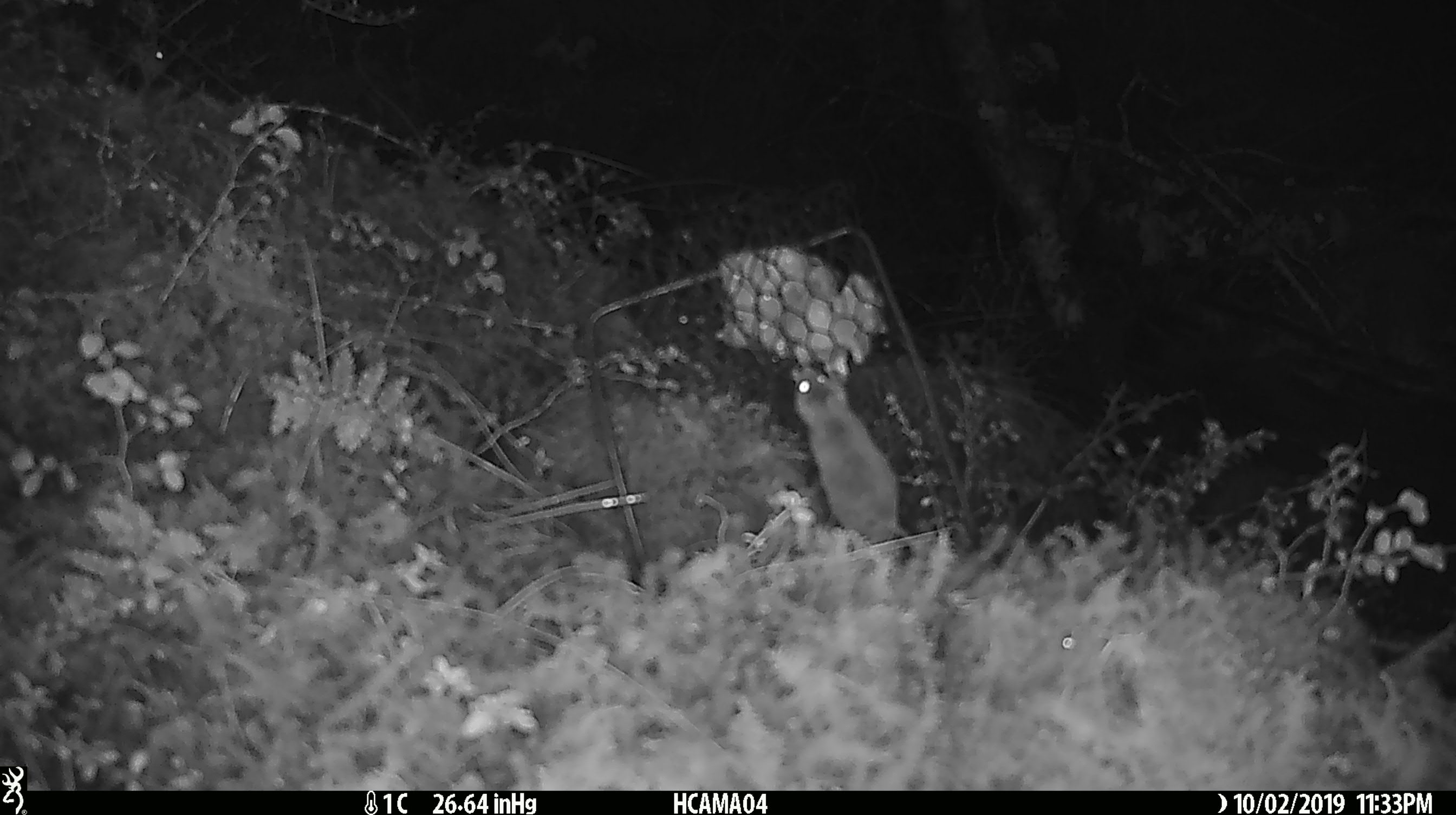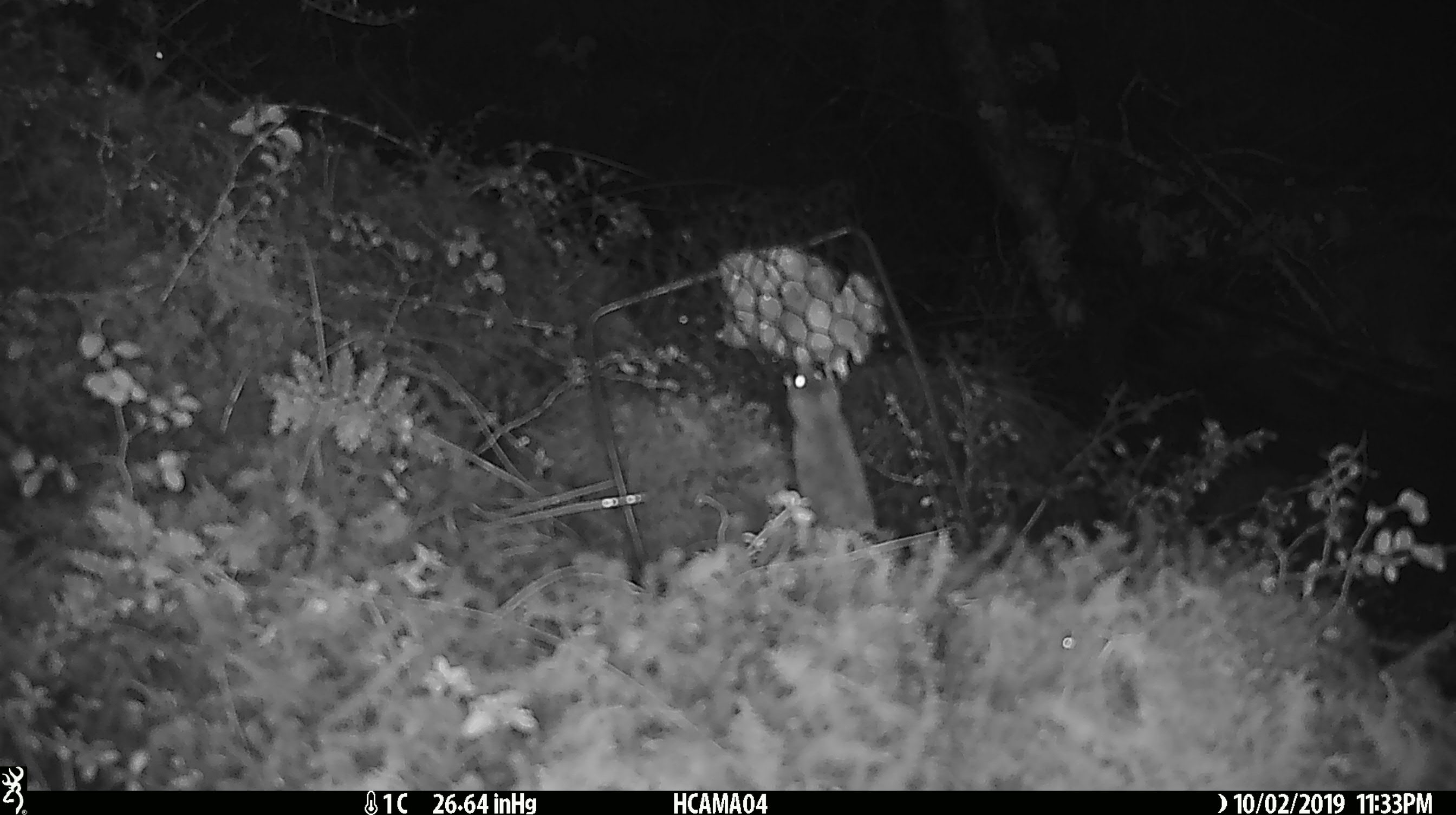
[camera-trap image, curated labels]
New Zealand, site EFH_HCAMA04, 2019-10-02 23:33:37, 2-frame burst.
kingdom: Animalia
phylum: Chordata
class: Mammalia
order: Rodentia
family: Muridae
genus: Mus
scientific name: Mus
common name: mouse